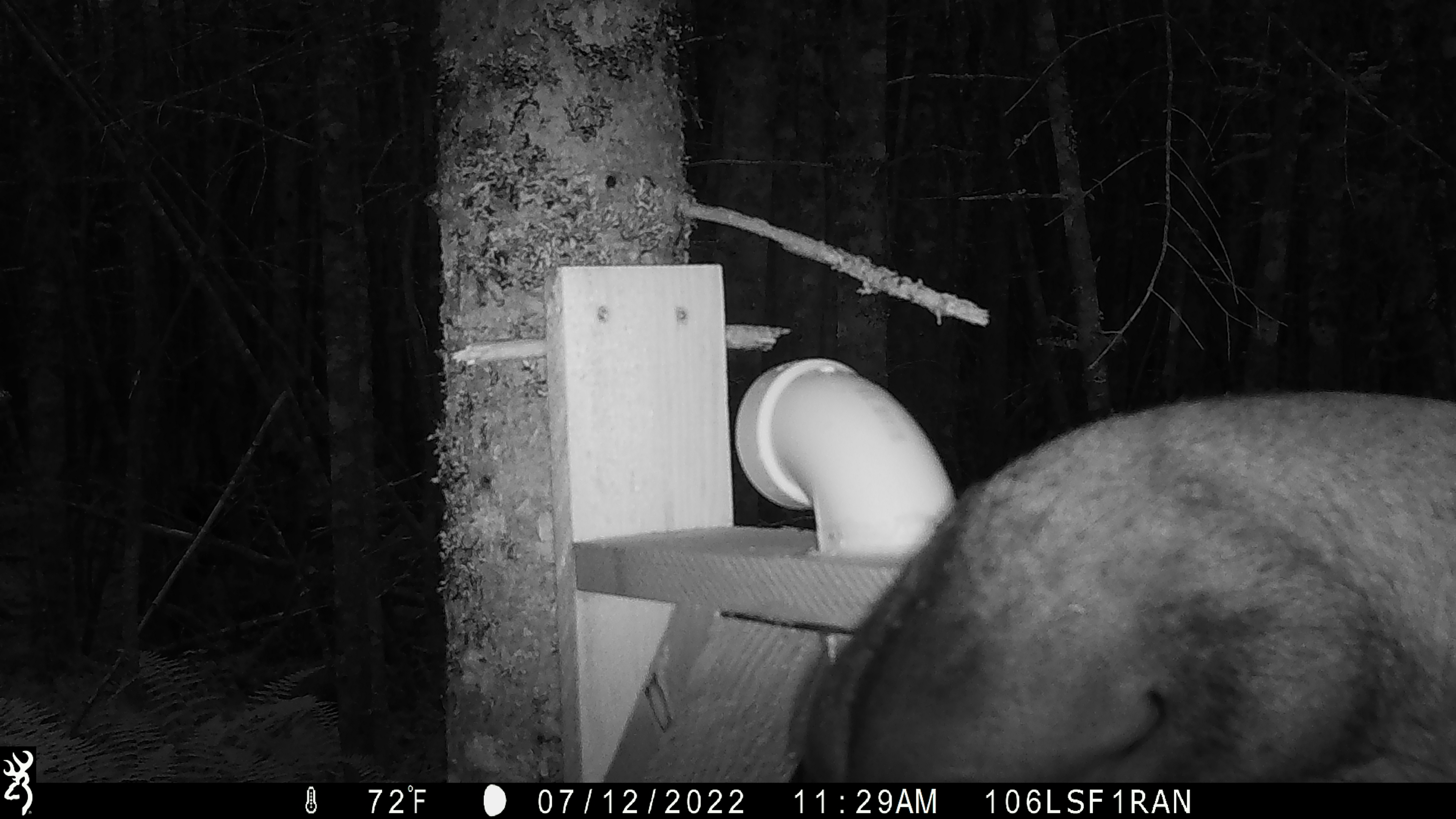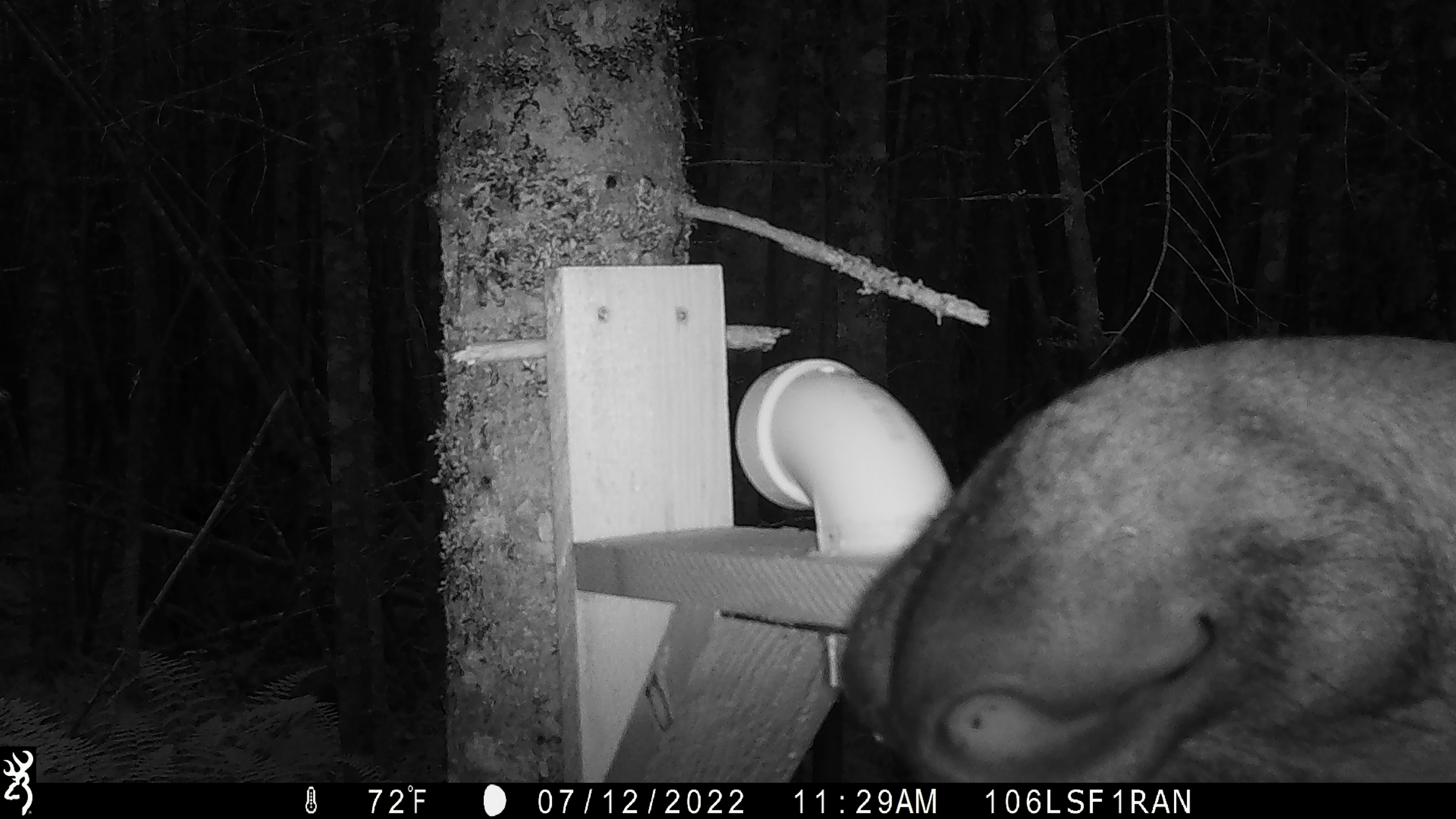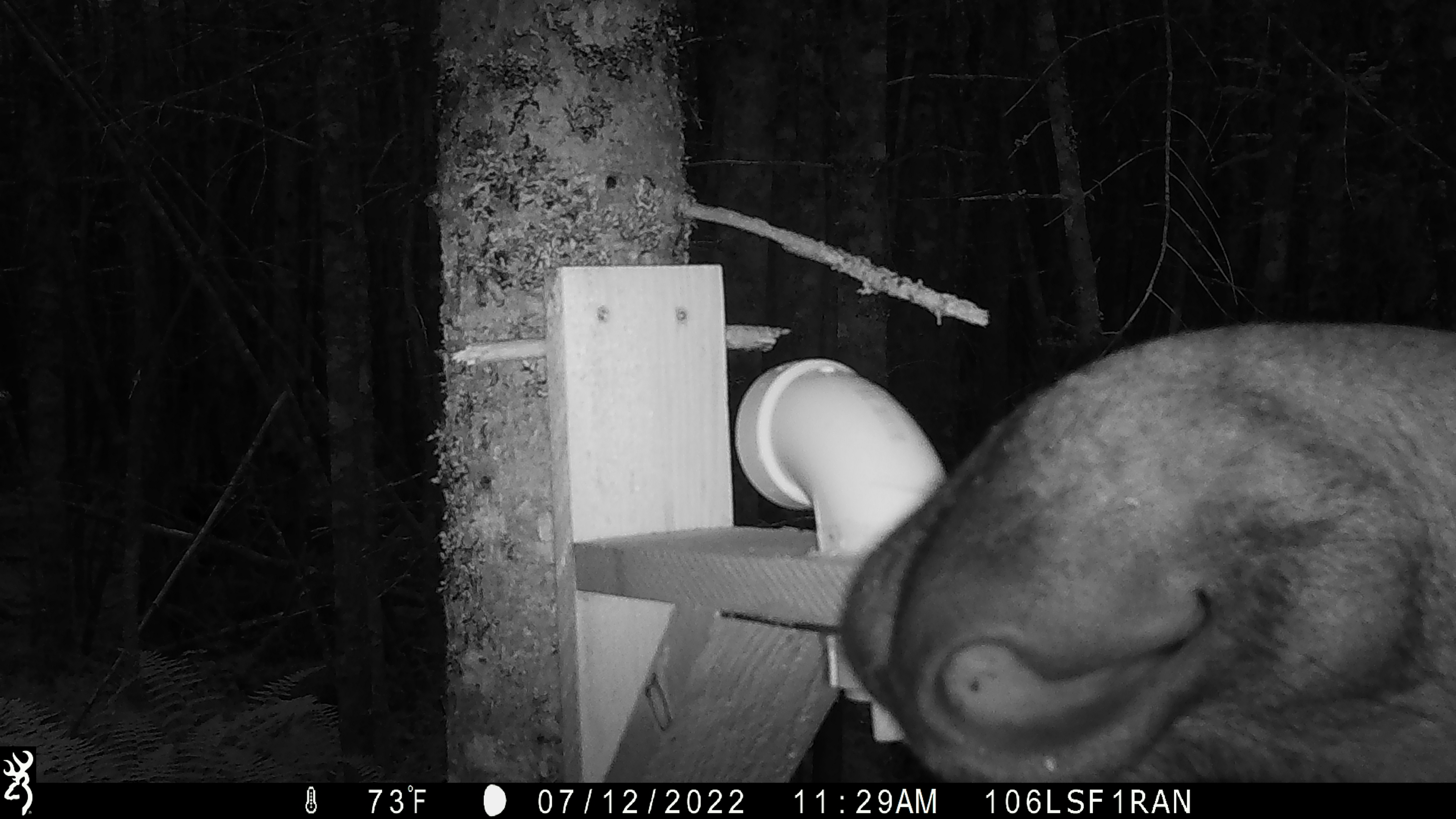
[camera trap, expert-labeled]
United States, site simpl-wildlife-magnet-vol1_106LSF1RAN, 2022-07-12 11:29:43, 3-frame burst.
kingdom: Animalia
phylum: Chordata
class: Mammalia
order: Artiodactyla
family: Cervidae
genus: Alces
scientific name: Alces alces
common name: moose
Moose (Alces alces).